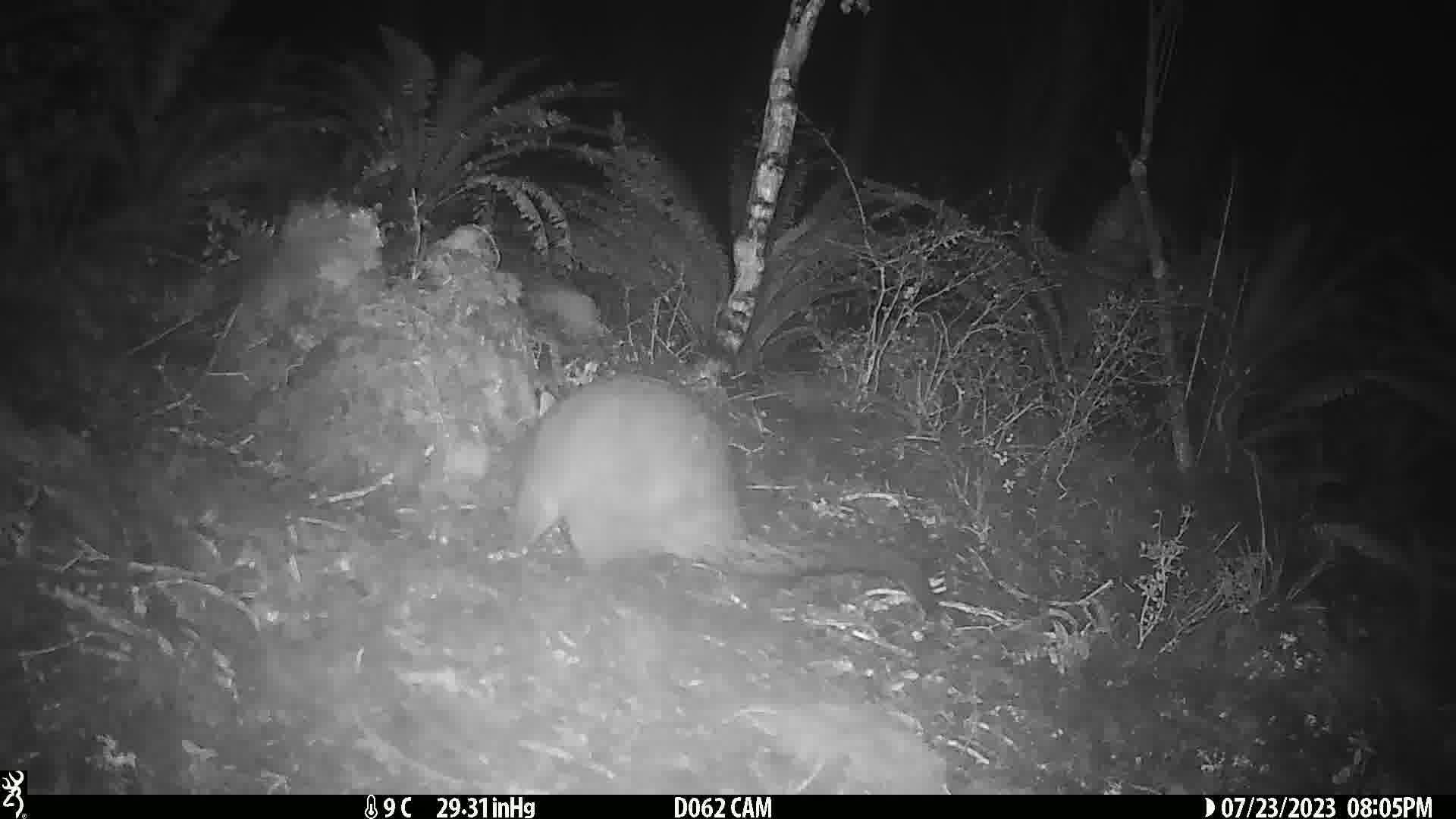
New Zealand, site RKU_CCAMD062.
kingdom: Animalia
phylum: Chordata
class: Mammalia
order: Diprotodontia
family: Phalangeridae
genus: Trichosurus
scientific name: Trichosurus vulpecula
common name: common brushtail possum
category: possum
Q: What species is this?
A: Possum (common brushtail possum) (Trichosurus vulpecula).